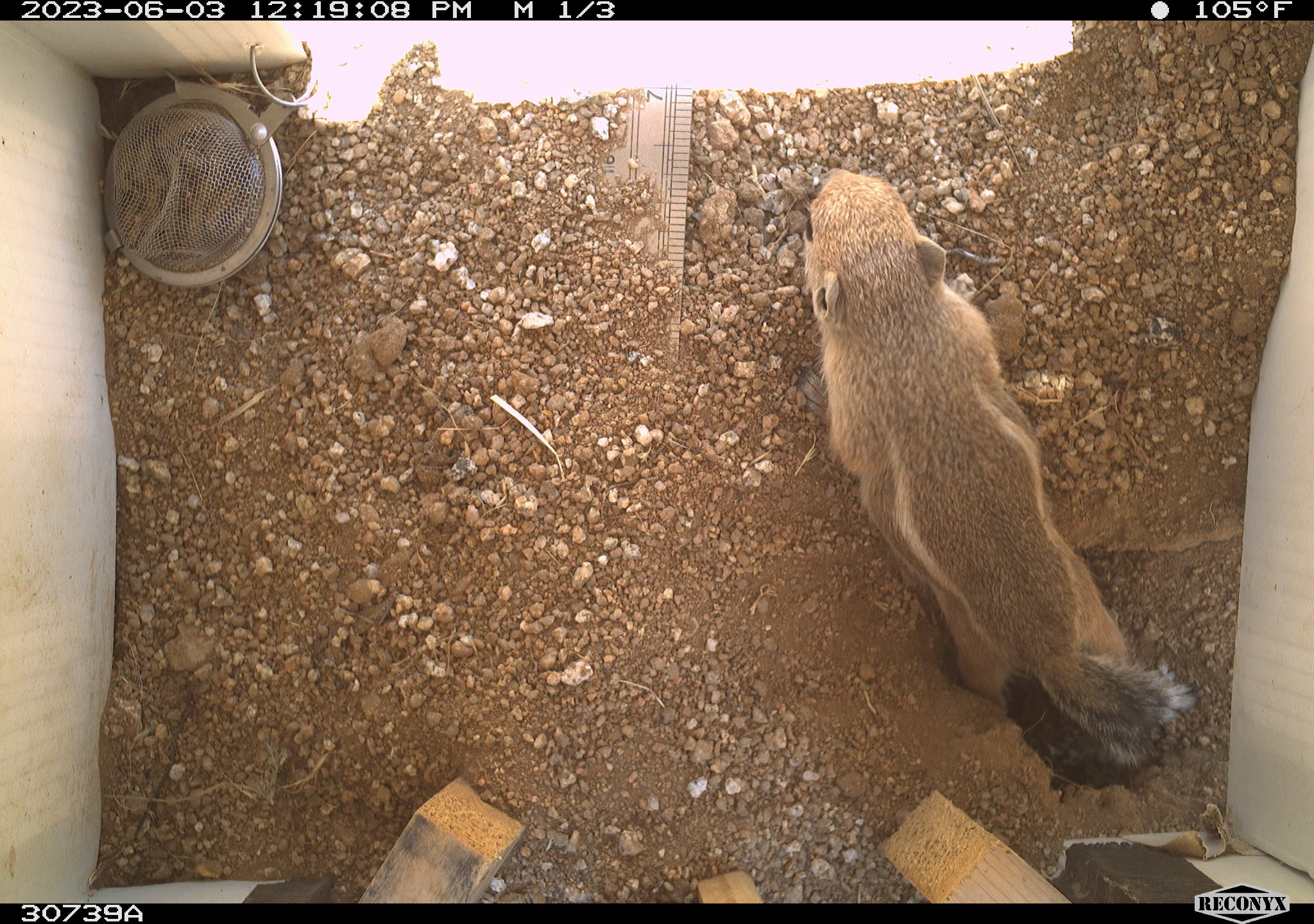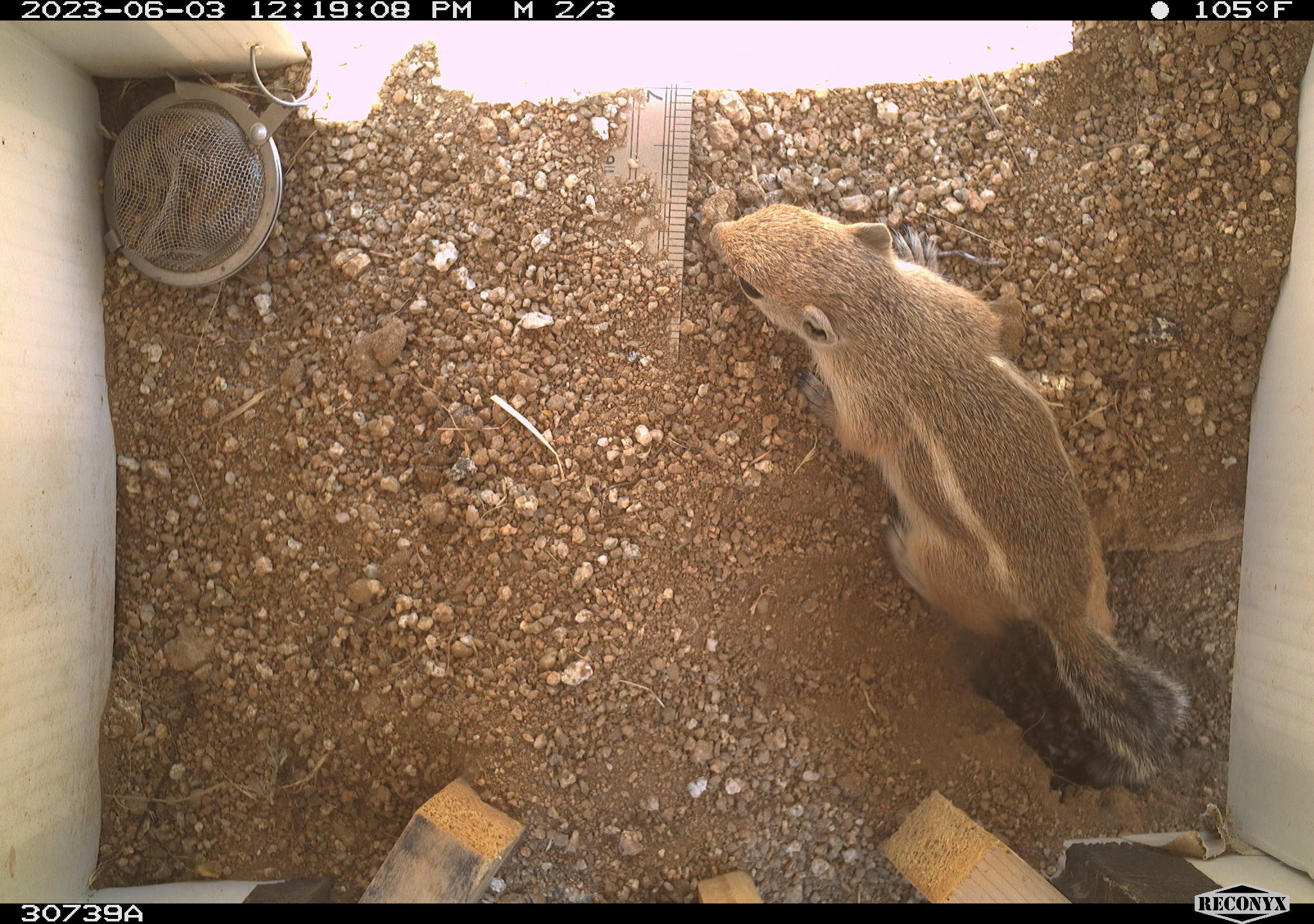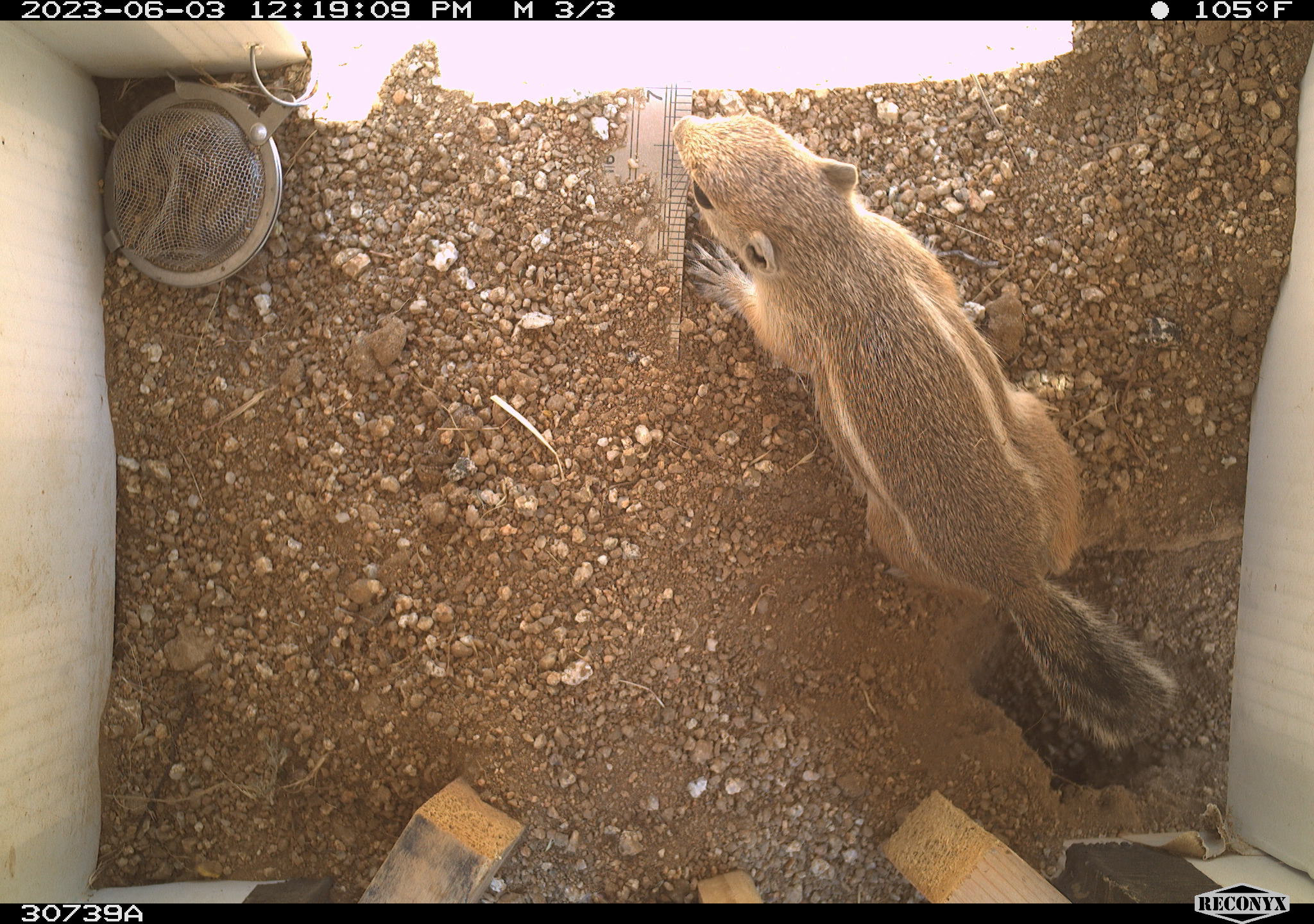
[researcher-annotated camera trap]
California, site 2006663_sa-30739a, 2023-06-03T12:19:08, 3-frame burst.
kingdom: Animalia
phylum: Chordata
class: Mammalia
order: Rodentia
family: Sciuridae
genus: Ammospermophilus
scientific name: Ammospermophilus leucurus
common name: white-tailed antelope squirrel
White-tailed antelope squirrel (Ammospermophilus leucurus).